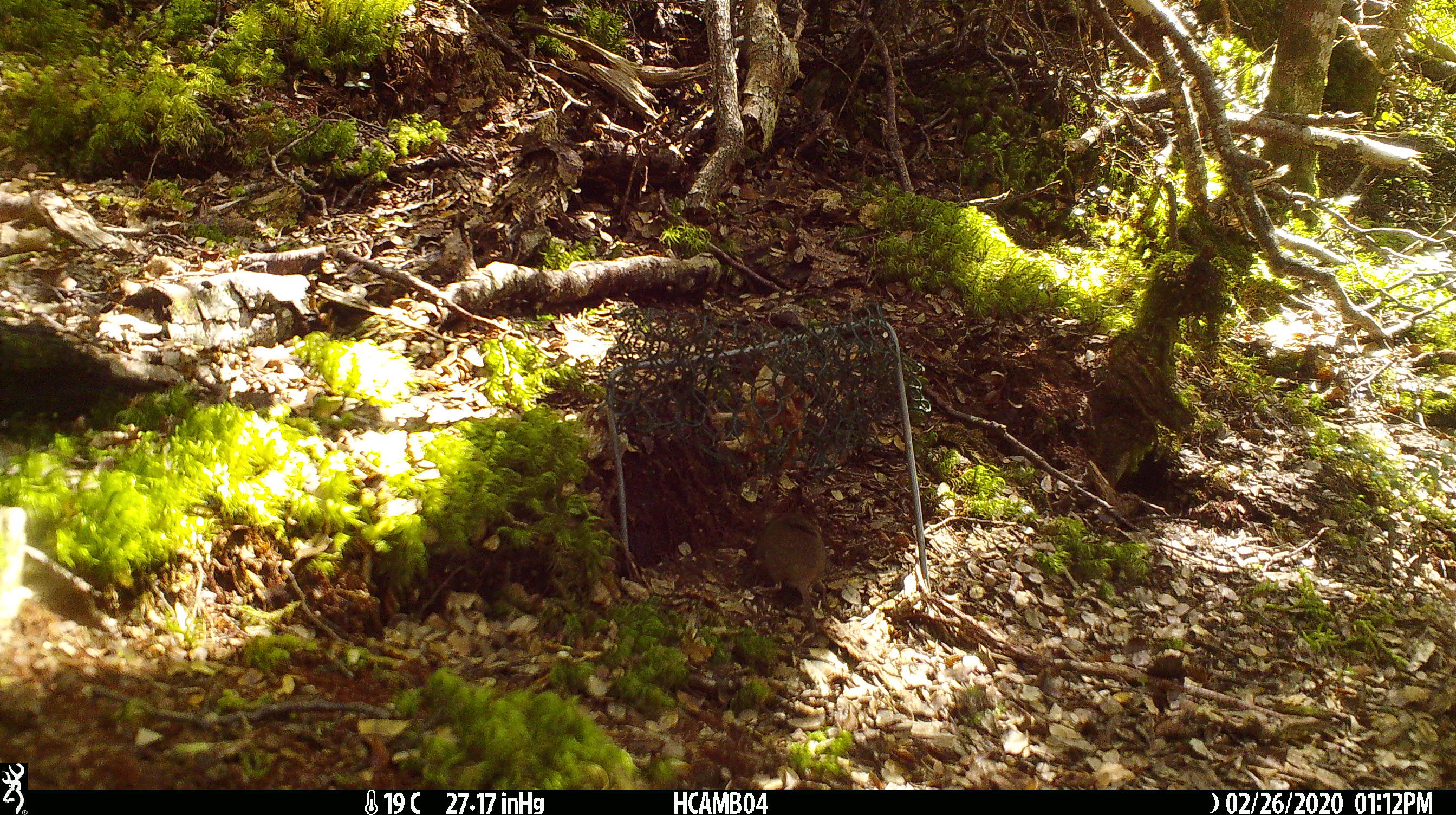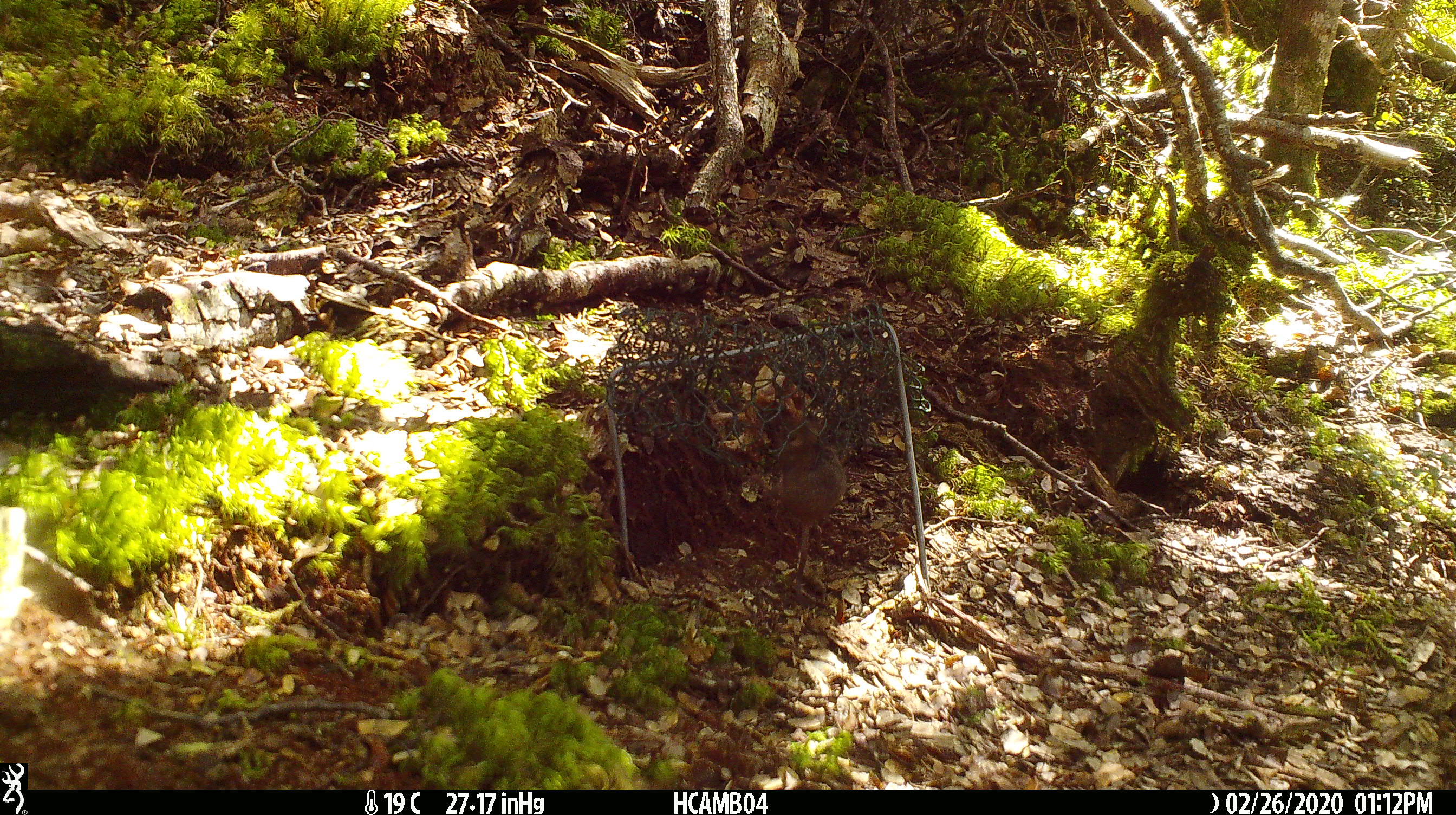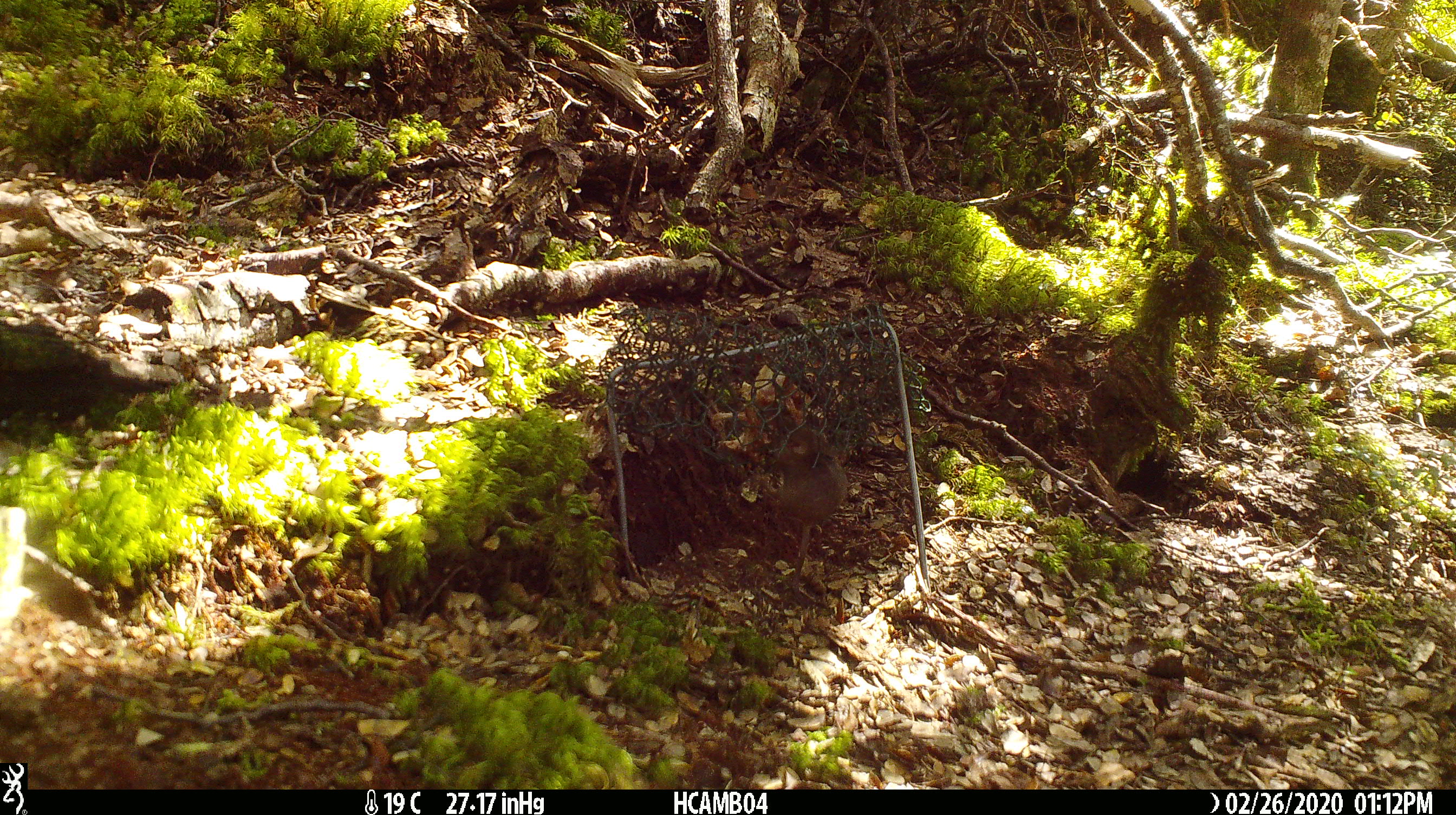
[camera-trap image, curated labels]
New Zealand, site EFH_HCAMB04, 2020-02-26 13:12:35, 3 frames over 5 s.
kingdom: Animalia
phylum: Chordata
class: Mammalia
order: Rodentia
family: Muridae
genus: Mus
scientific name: Mus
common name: mouse